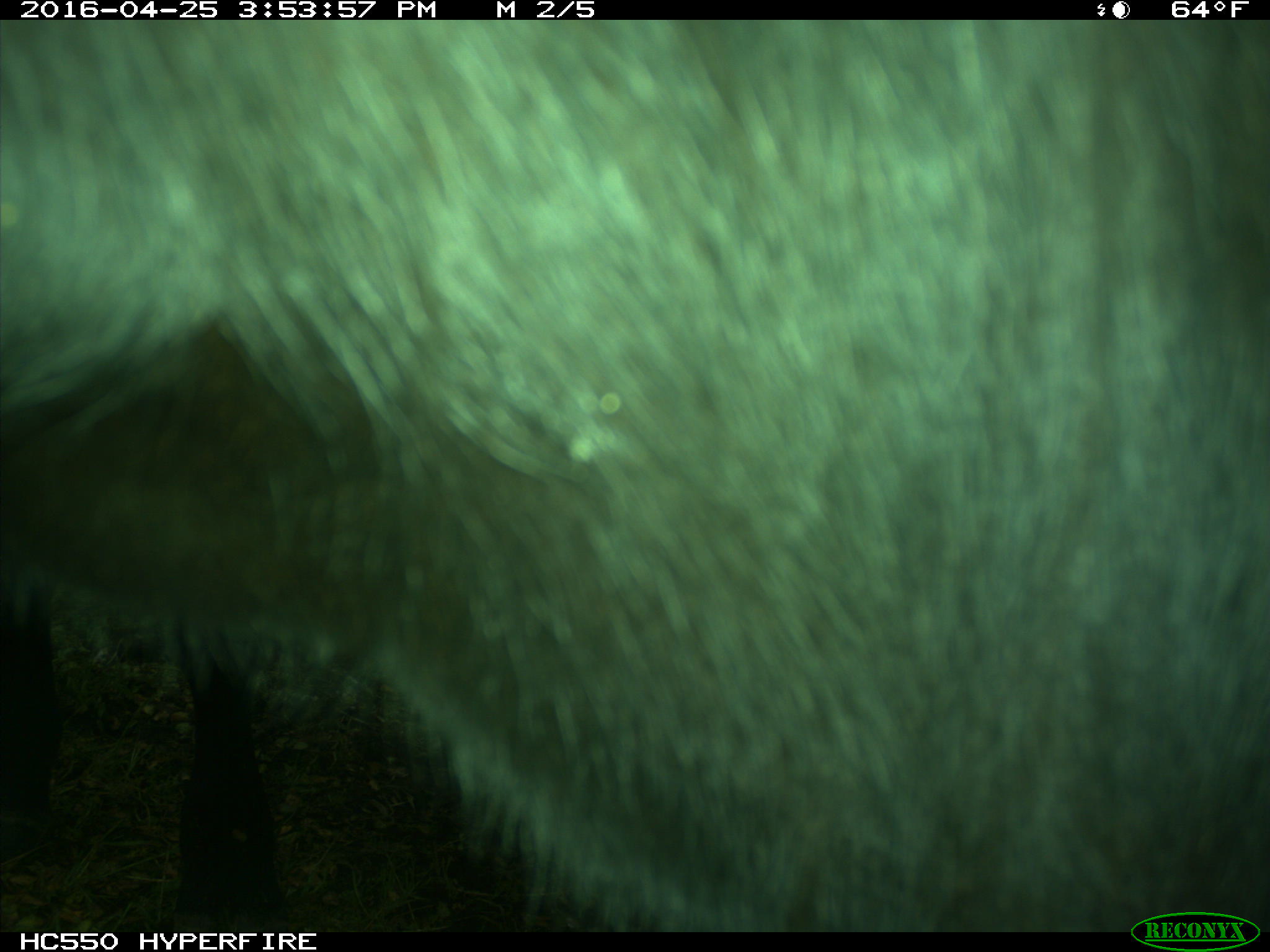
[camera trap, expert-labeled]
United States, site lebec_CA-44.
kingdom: Animalia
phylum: Chordata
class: Mammalia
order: Artiodactyla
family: Bovidae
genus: Bos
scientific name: Bos taurus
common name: domestic cow